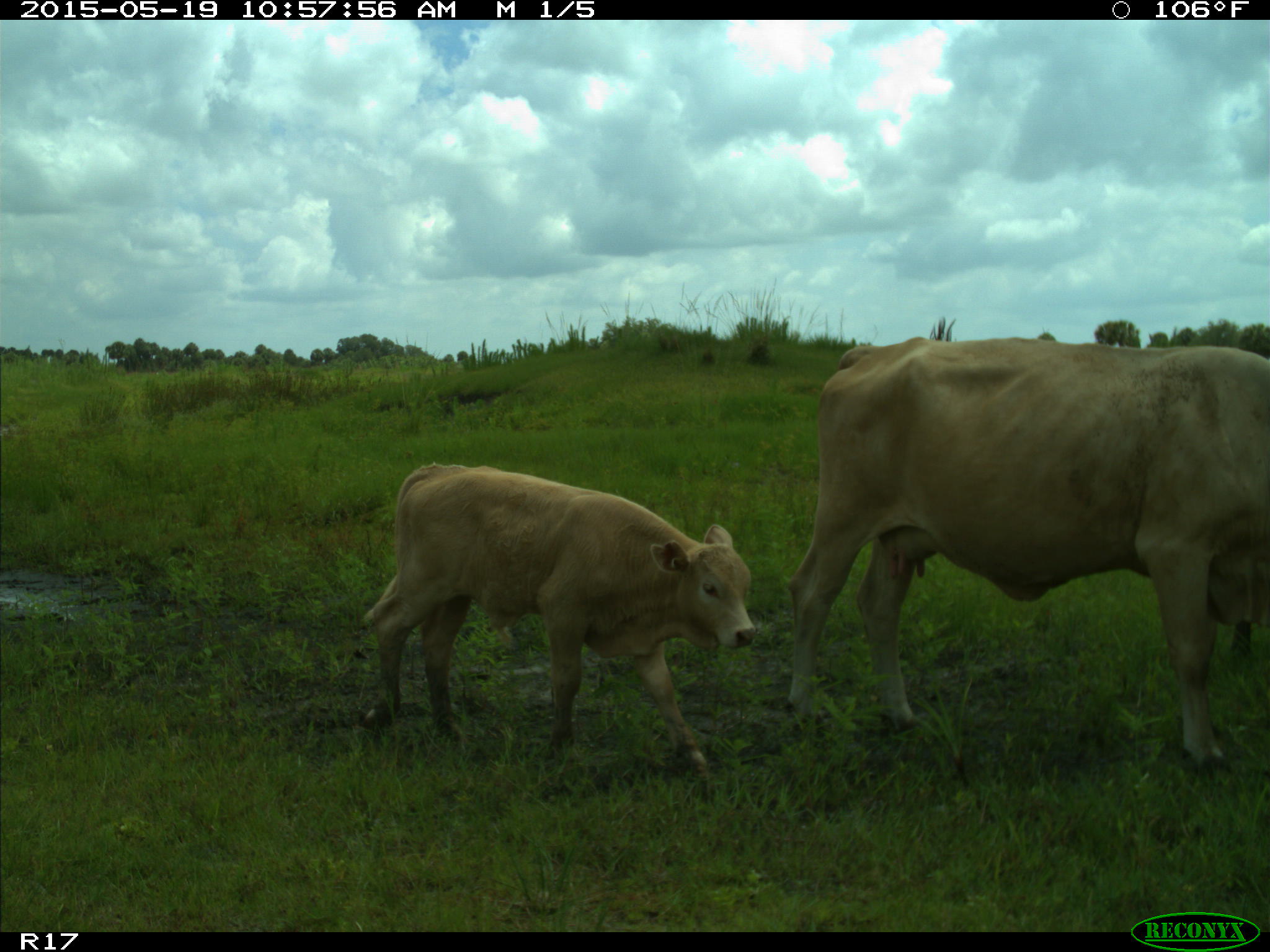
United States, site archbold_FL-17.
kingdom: Animalia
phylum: Chordata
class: Mammalia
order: Artiodactyla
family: Bovidae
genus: Bos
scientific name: Bos taurus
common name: domestic cow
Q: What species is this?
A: Bos taurus (domestic cow).